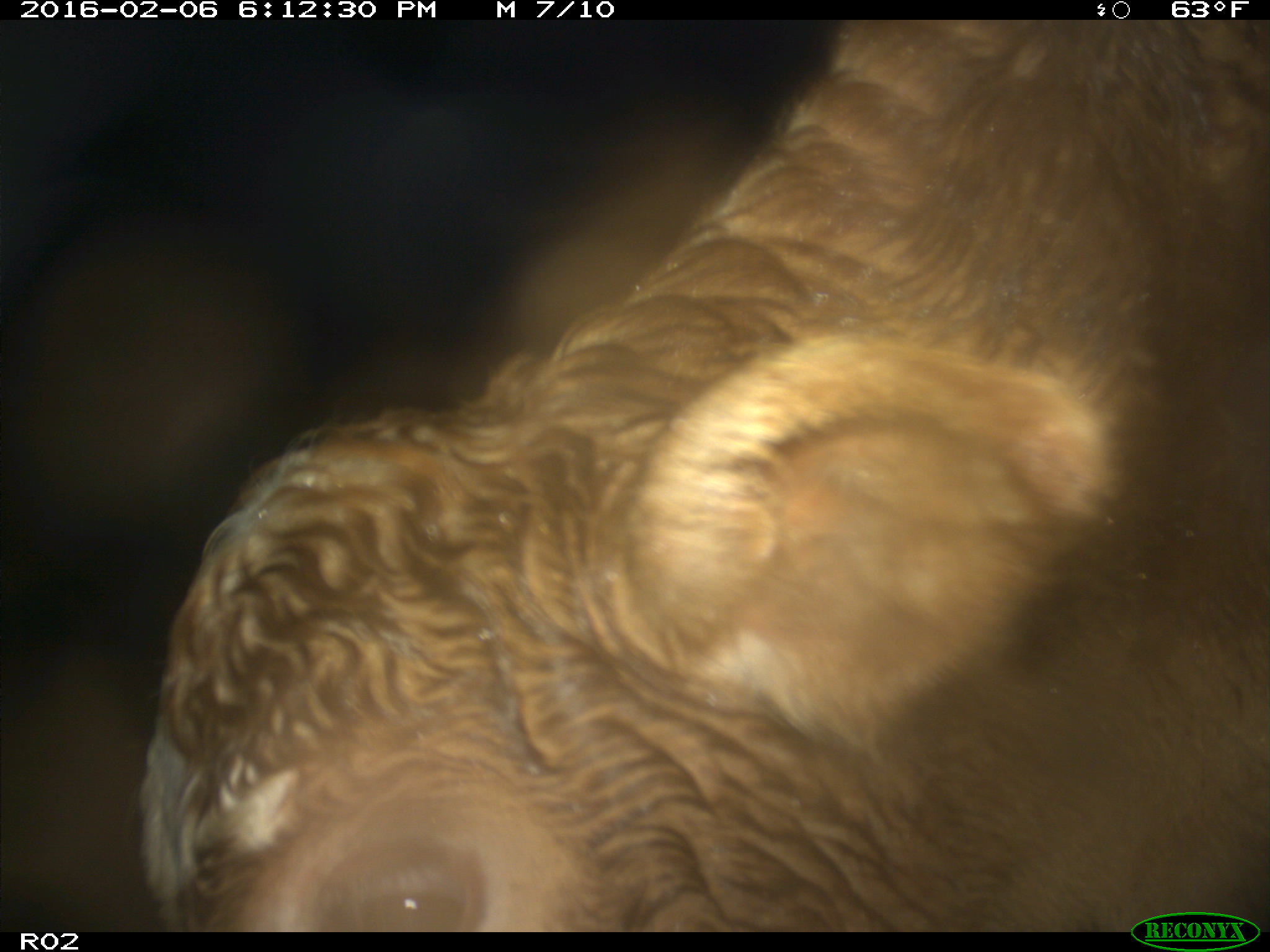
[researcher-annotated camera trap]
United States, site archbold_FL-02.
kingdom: Animalia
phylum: Chordata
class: Mammalia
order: Artiodactyla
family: Bovidae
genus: Bos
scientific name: Bos taurus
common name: domestic cow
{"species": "Bos taurus (domestic cow)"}